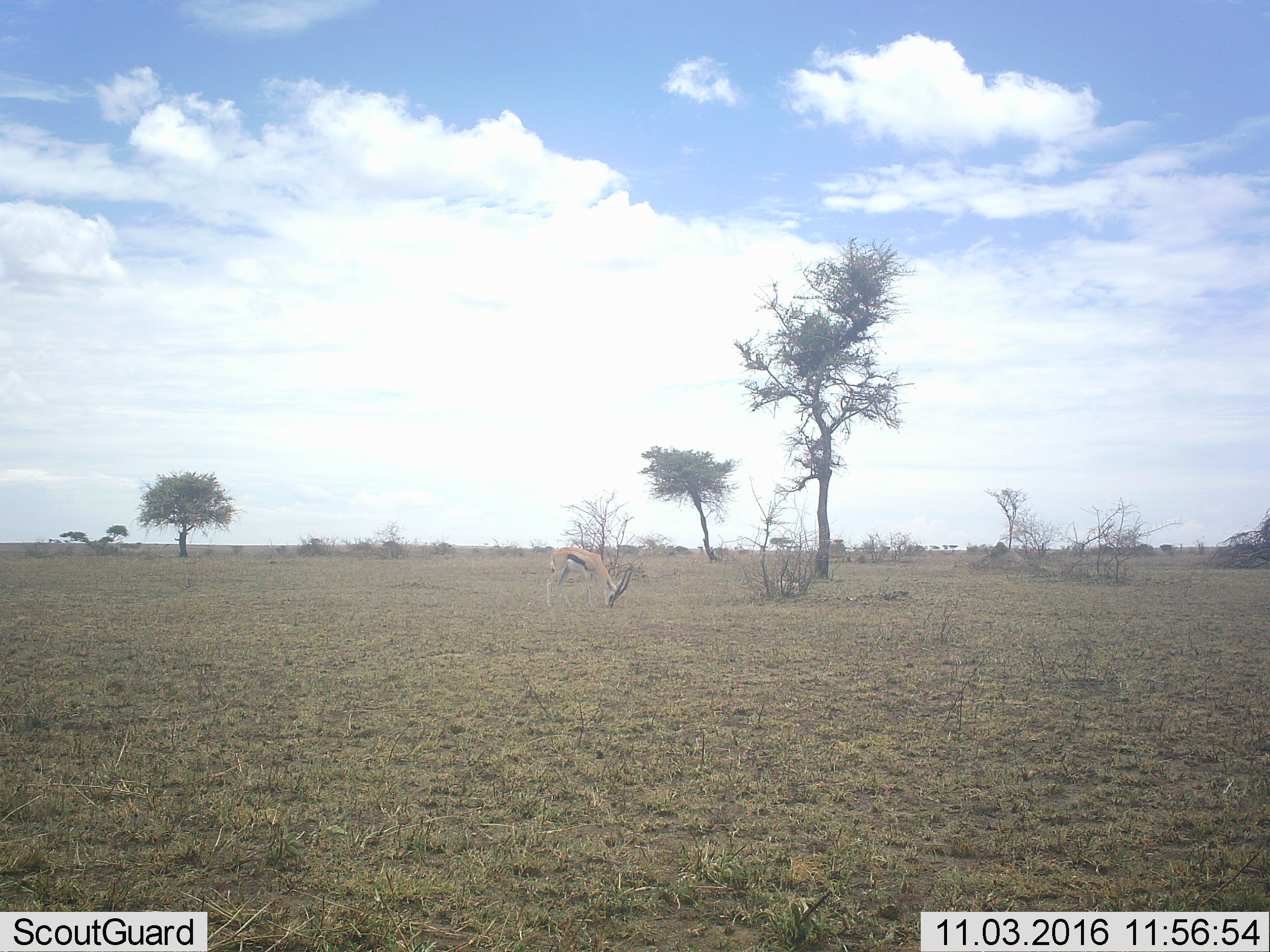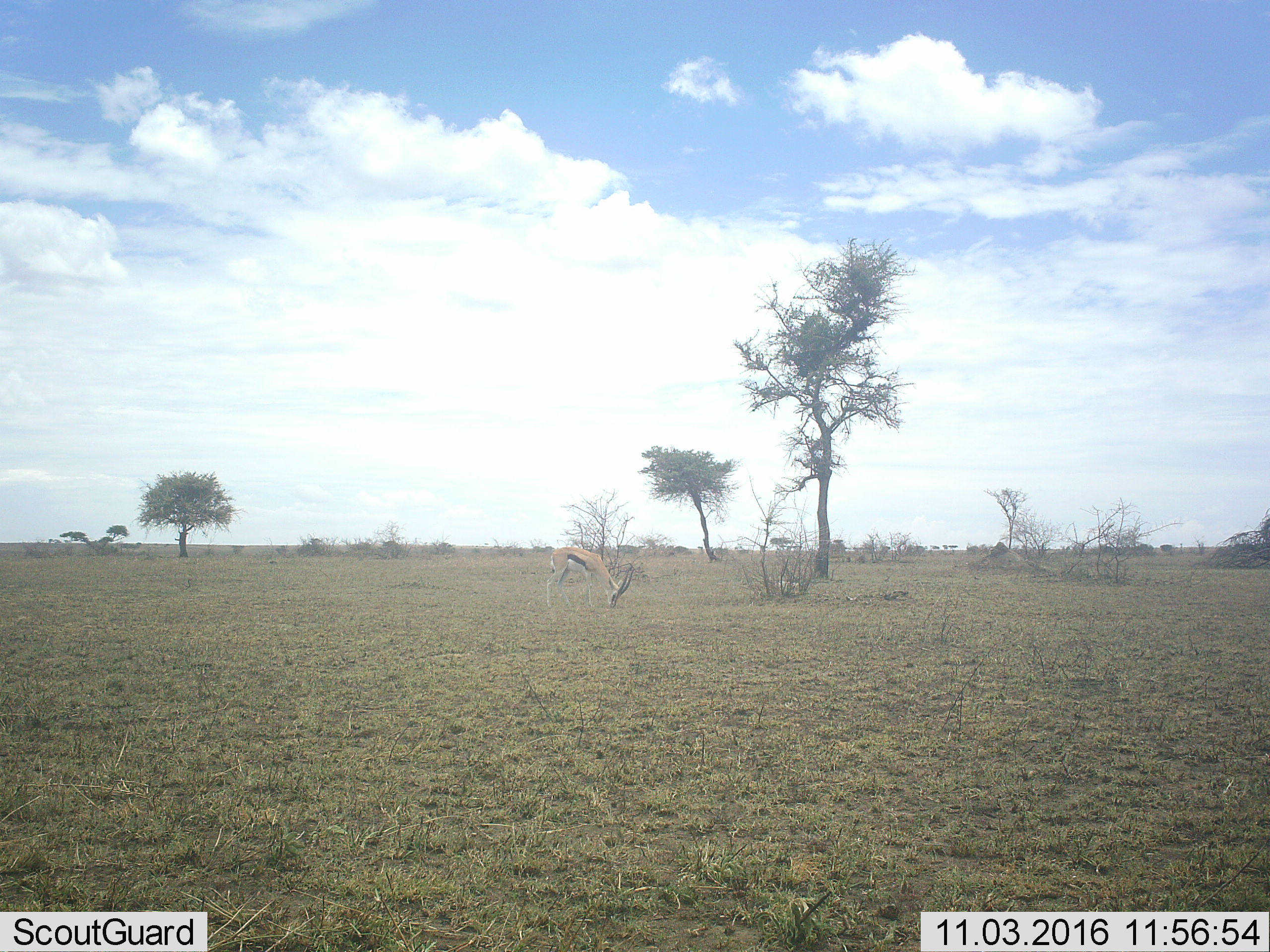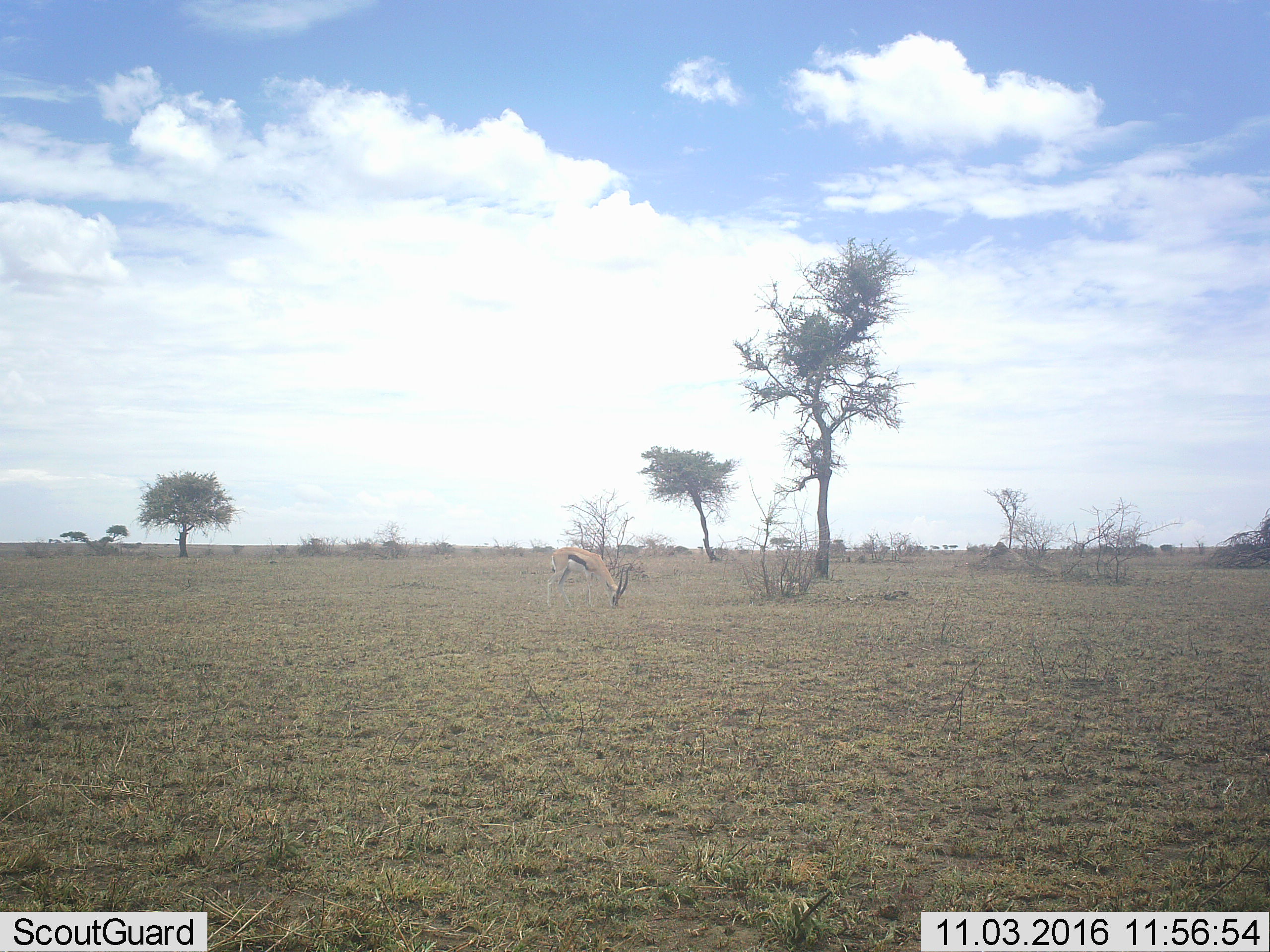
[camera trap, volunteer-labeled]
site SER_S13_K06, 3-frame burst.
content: unidentified animal